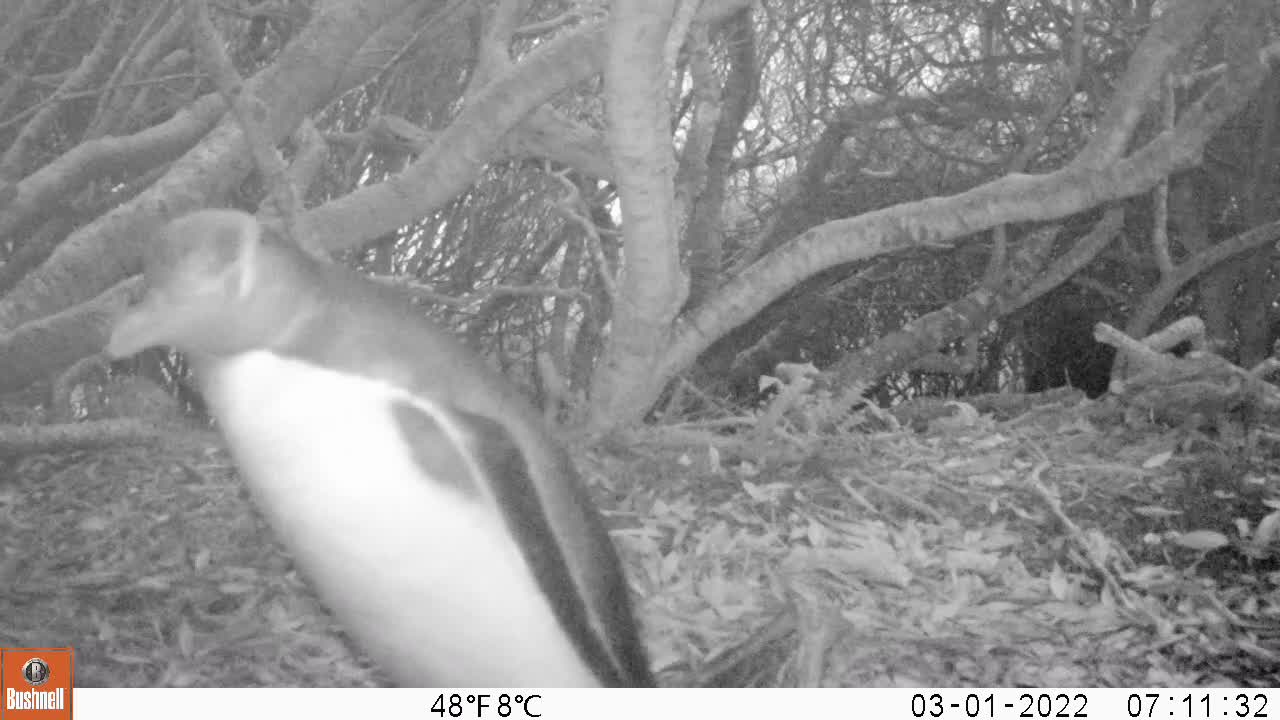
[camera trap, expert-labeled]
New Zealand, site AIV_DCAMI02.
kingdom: Animalia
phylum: Chordata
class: Aves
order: Sphenisciformes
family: Spheniscidae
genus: Megadyptes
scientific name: Megadyptes antipodes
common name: yellow-eyed penguin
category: yellow eyed penguin